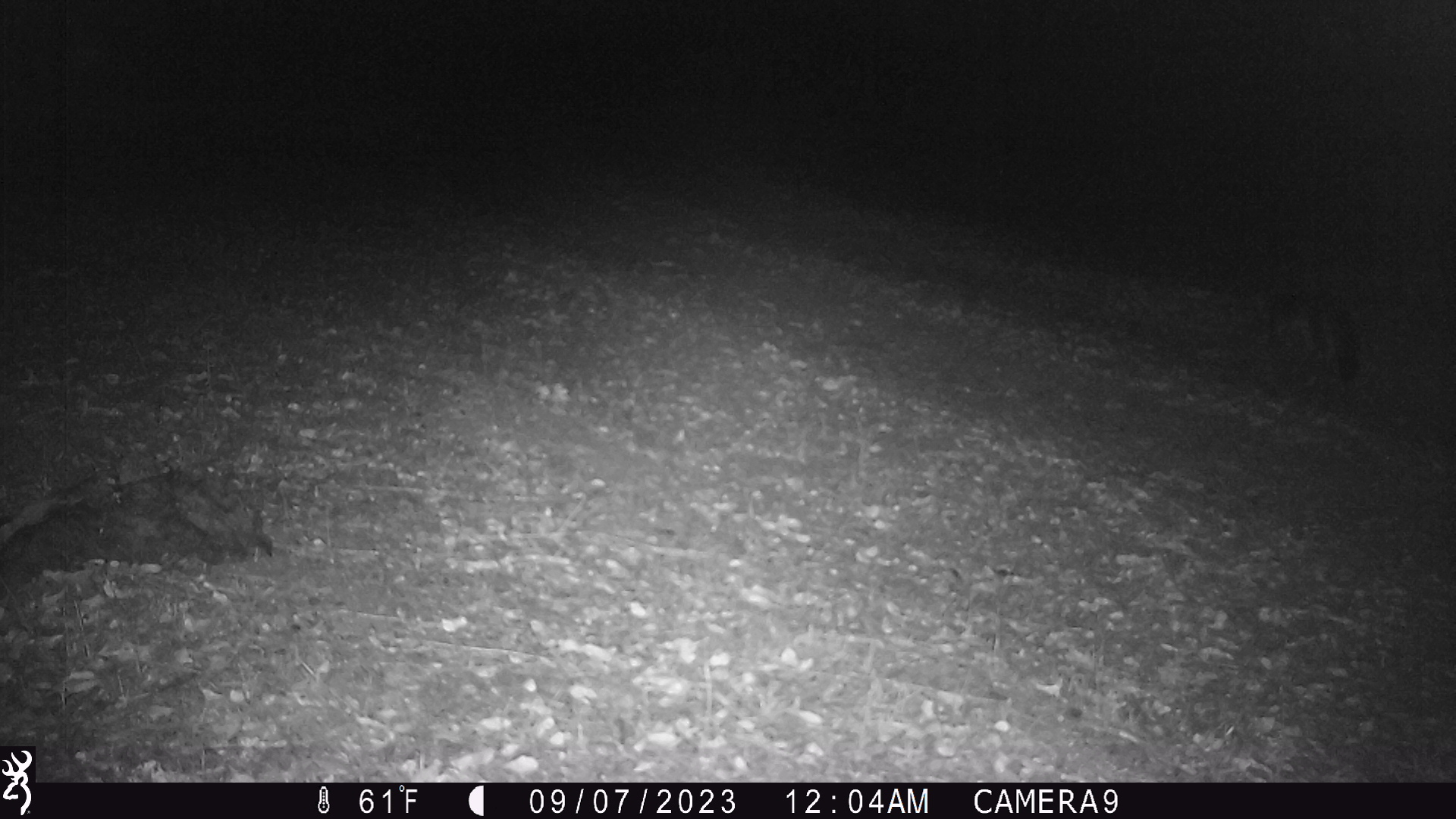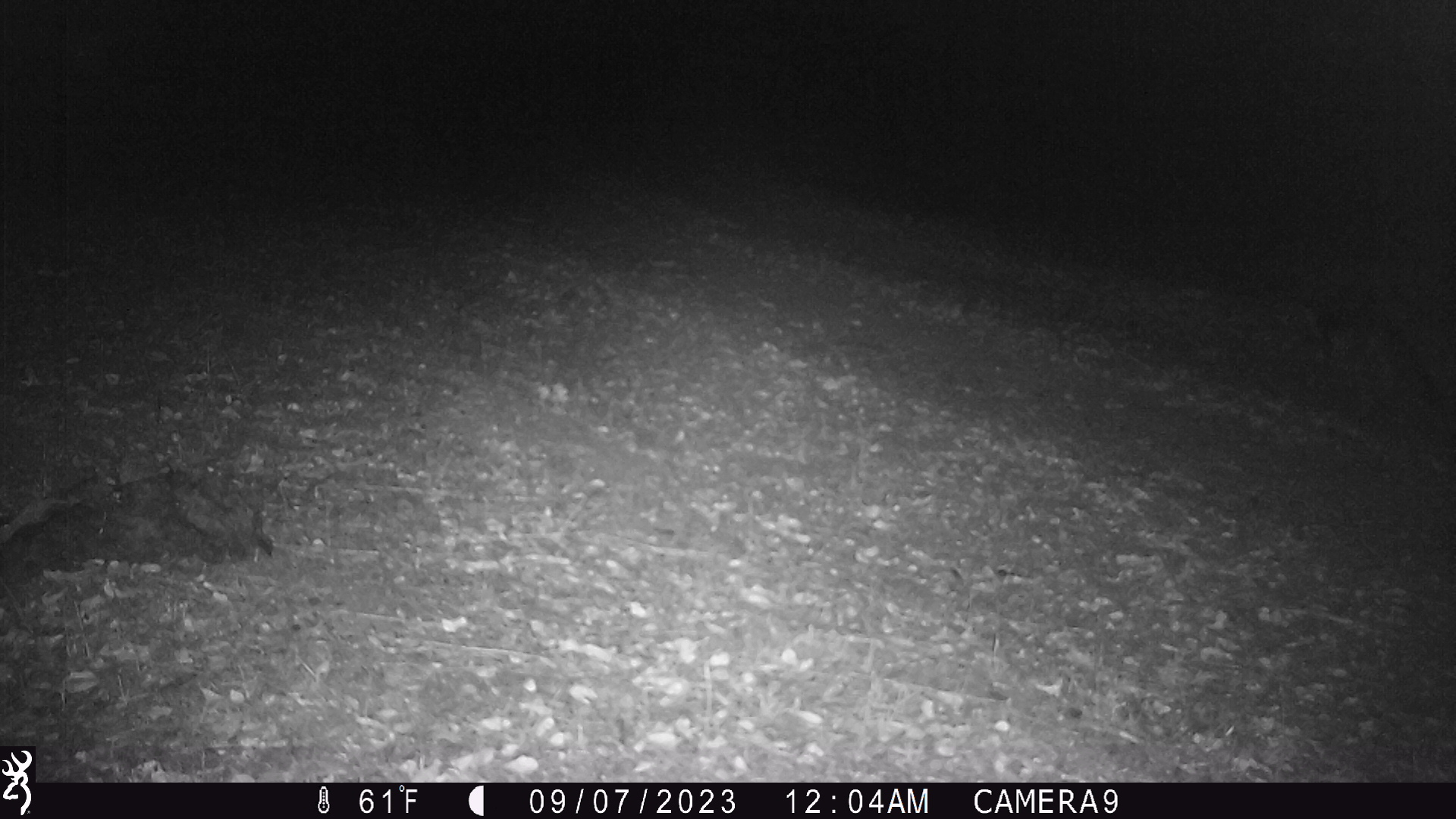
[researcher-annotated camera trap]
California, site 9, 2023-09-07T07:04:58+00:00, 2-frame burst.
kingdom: Animalia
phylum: Chordata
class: Mammalia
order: Carnivora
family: Canidae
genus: Urocyon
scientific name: Urocyon cinereoargenteus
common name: gray fox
Gray fox (Urocyon cinereoargenteus).